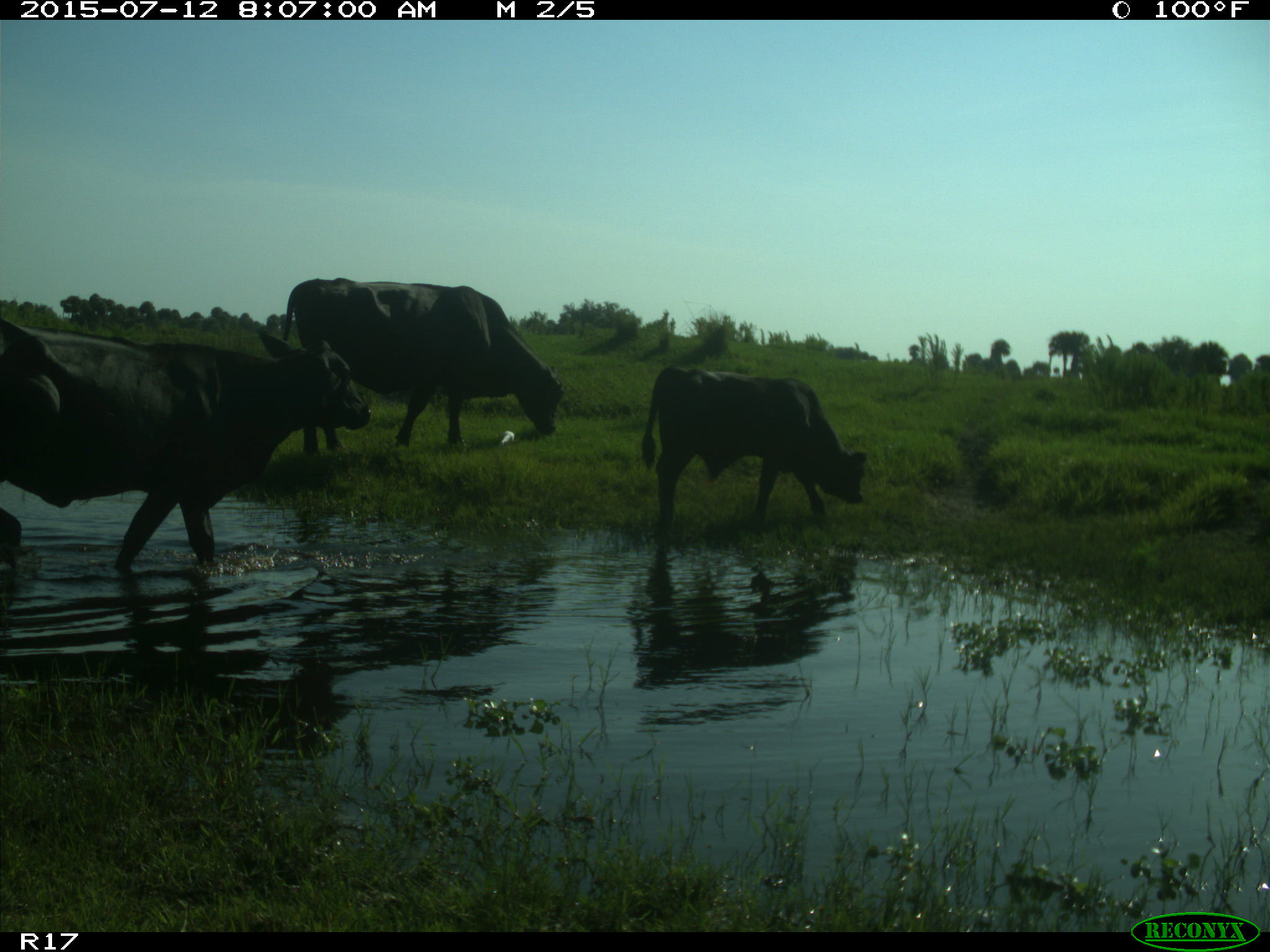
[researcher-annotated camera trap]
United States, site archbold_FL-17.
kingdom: Animalia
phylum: Chordata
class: Mammalia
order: Artiodactyla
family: Bovidae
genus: Bos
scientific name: Bos taurus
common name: domestic cow